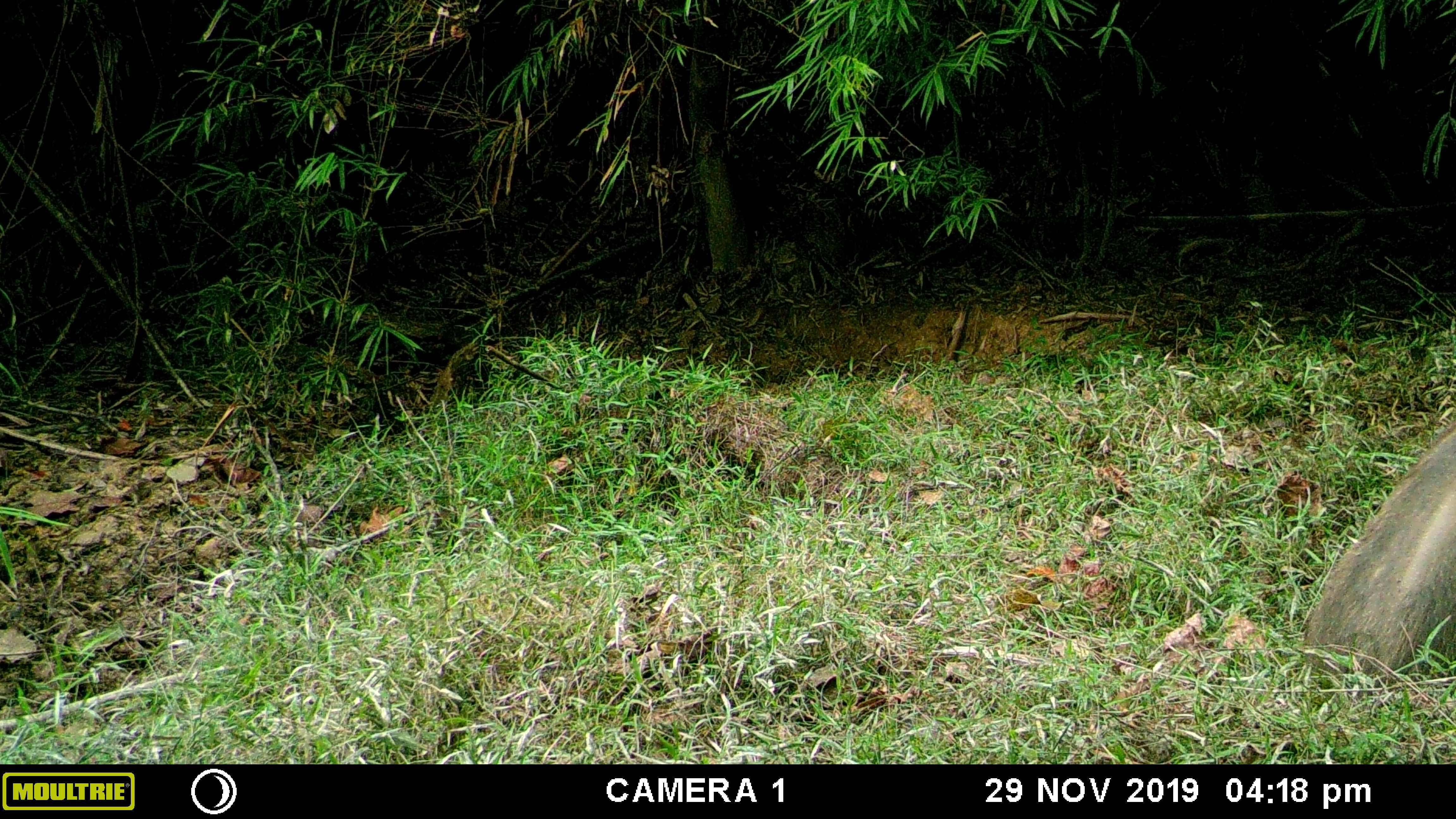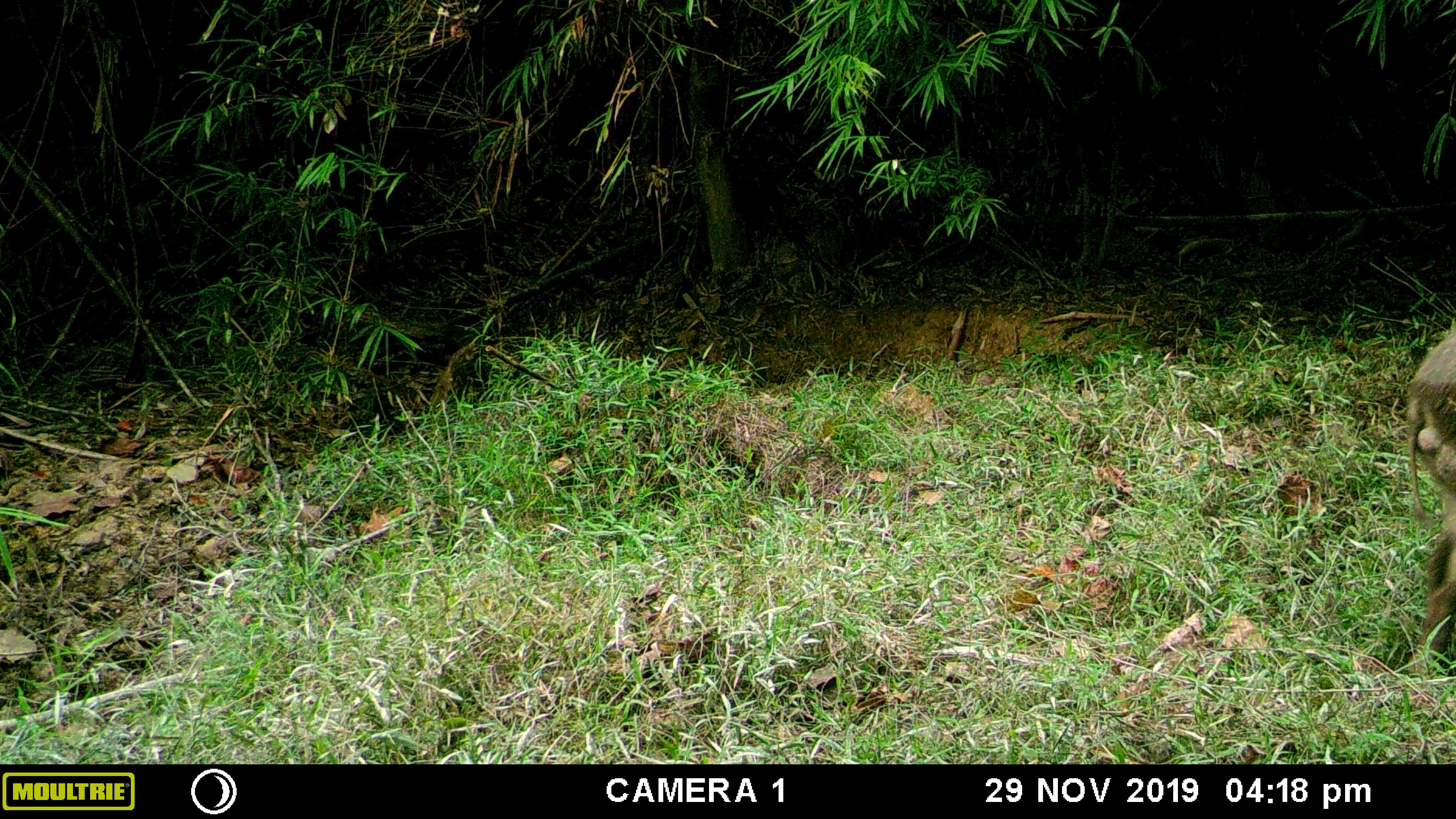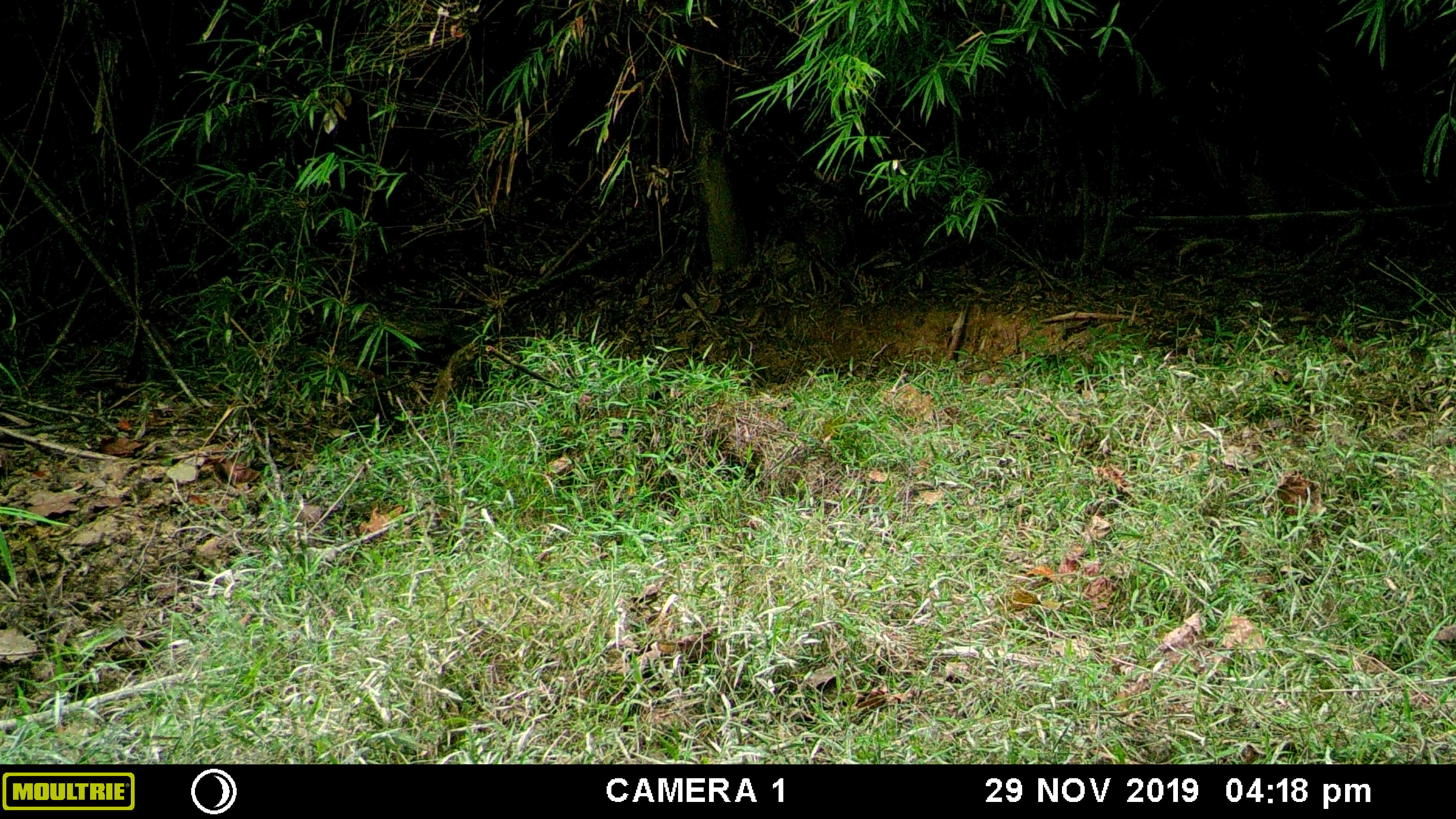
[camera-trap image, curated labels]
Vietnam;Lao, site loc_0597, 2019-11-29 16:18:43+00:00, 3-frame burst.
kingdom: Animalia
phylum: Chordata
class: Mammalia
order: Artiodactyla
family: Suidae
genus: Sus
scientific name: Sus scrofa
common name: eurasian wild pig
Eurasian wild pig (Sus scrofa). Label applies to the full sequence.